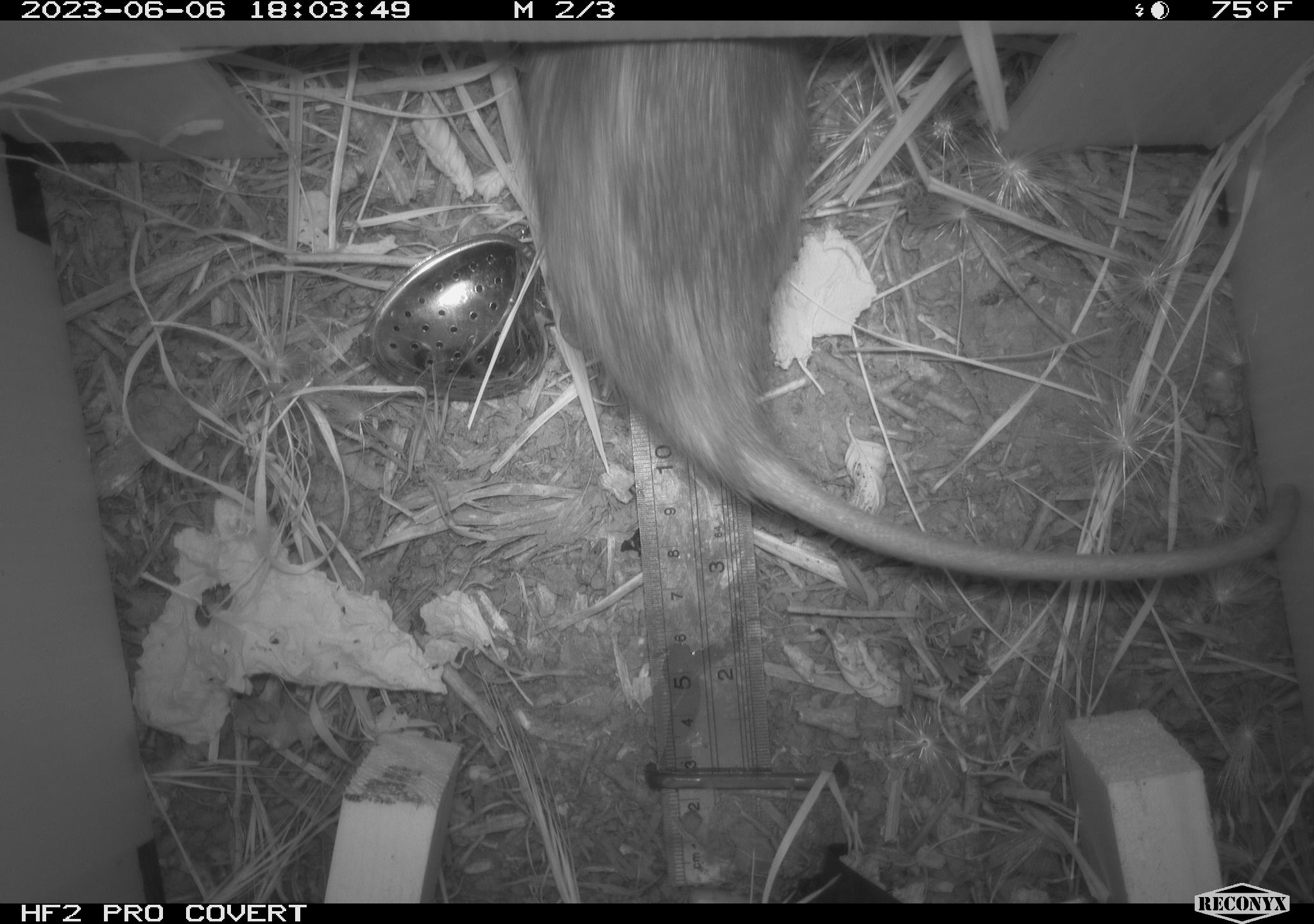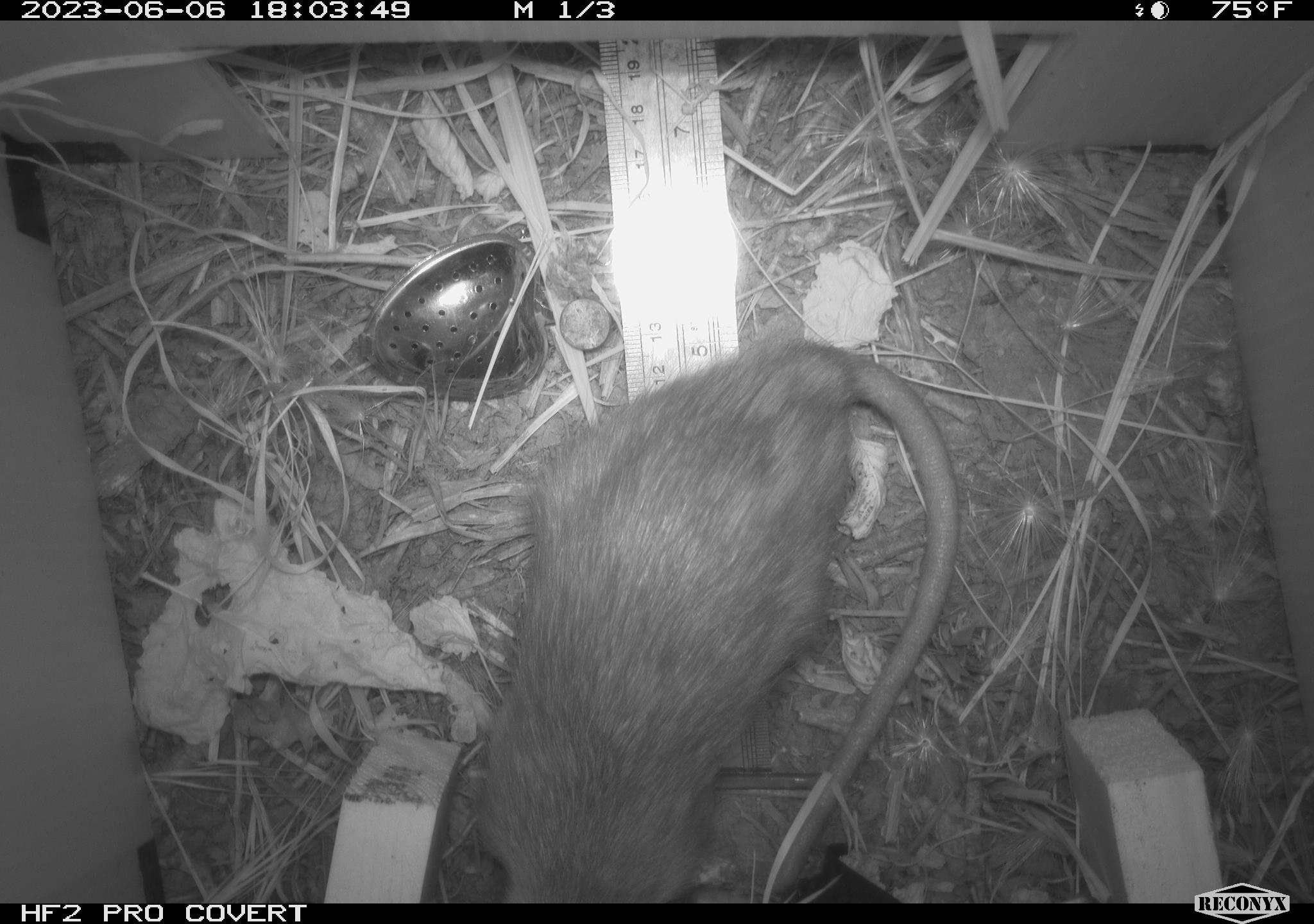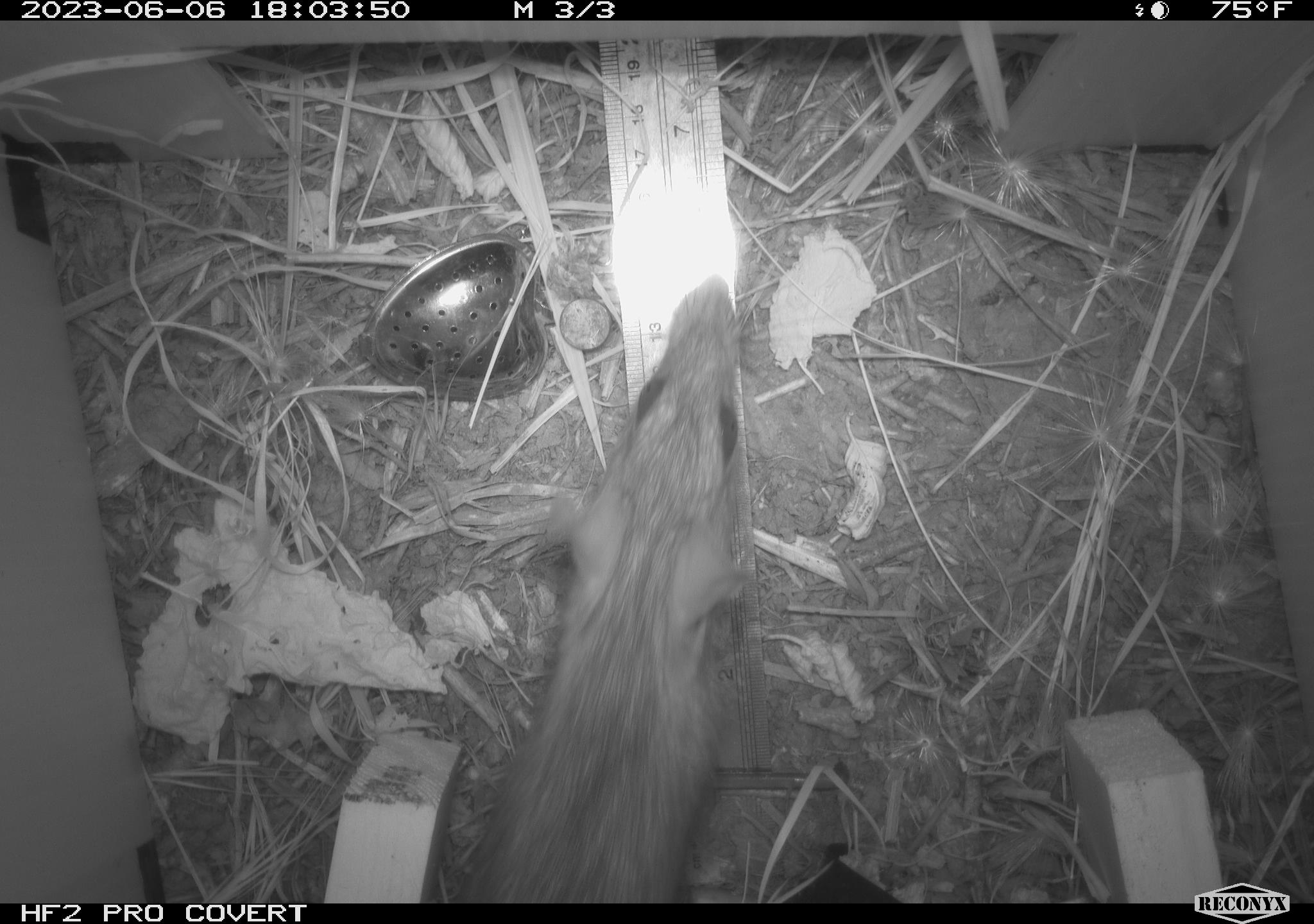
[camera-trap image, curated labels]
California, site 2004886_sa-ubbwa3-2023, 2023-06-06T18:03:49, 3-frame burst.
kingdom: Animalia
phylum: Chordata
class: Mammalia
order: Rodentia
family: Muridae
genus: Rattus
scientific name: Rattus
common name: rat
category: rattus species